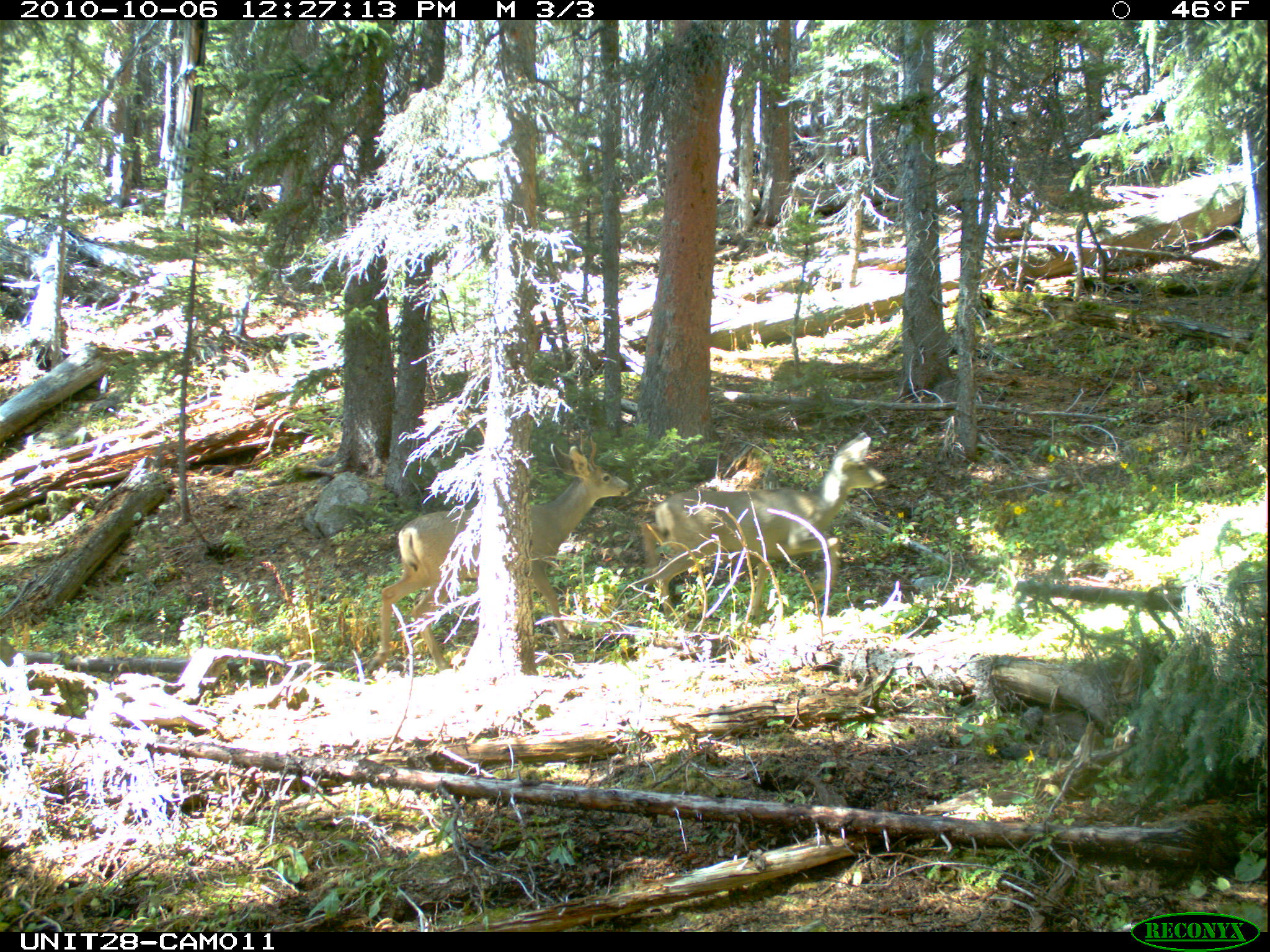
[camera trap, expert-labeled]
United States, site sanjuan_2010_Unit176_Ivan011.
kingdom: Animalia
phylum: Chordata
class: Mammalia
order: Artiodactyla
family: Cervidae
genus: Odocoileus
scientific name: Odocoileus hemionus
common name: mule deer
Odocoileus hemionus (mule deer).